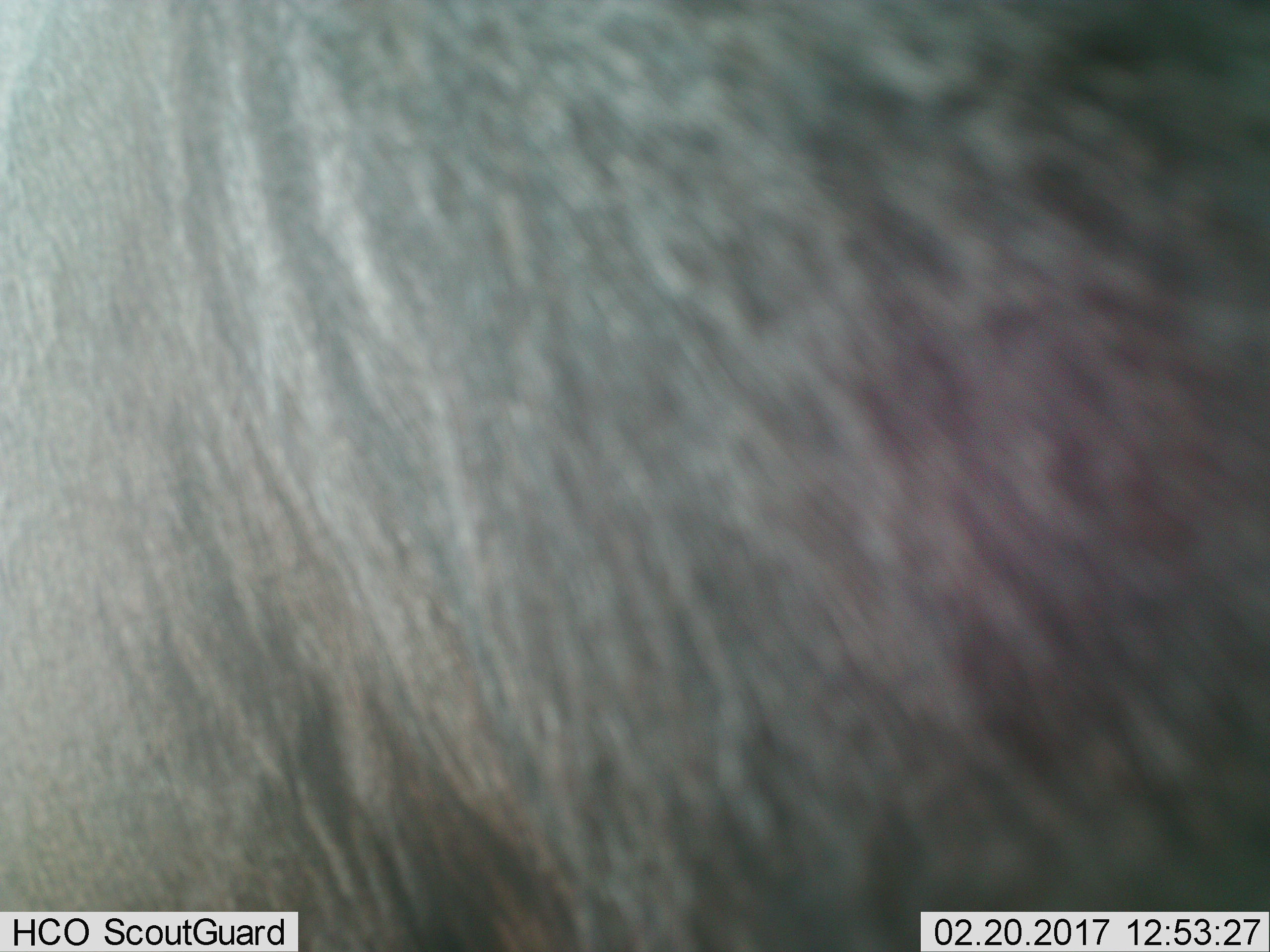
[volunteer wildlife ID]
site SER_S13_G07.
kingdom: Animalia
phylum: Chordata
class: Mammalia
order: Artiodactyla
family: Bovidae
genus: Connochaetes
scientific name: Connochaetes taurinus taurinus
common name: blue wildebeest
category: wildebeestblue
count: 1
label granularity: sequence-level